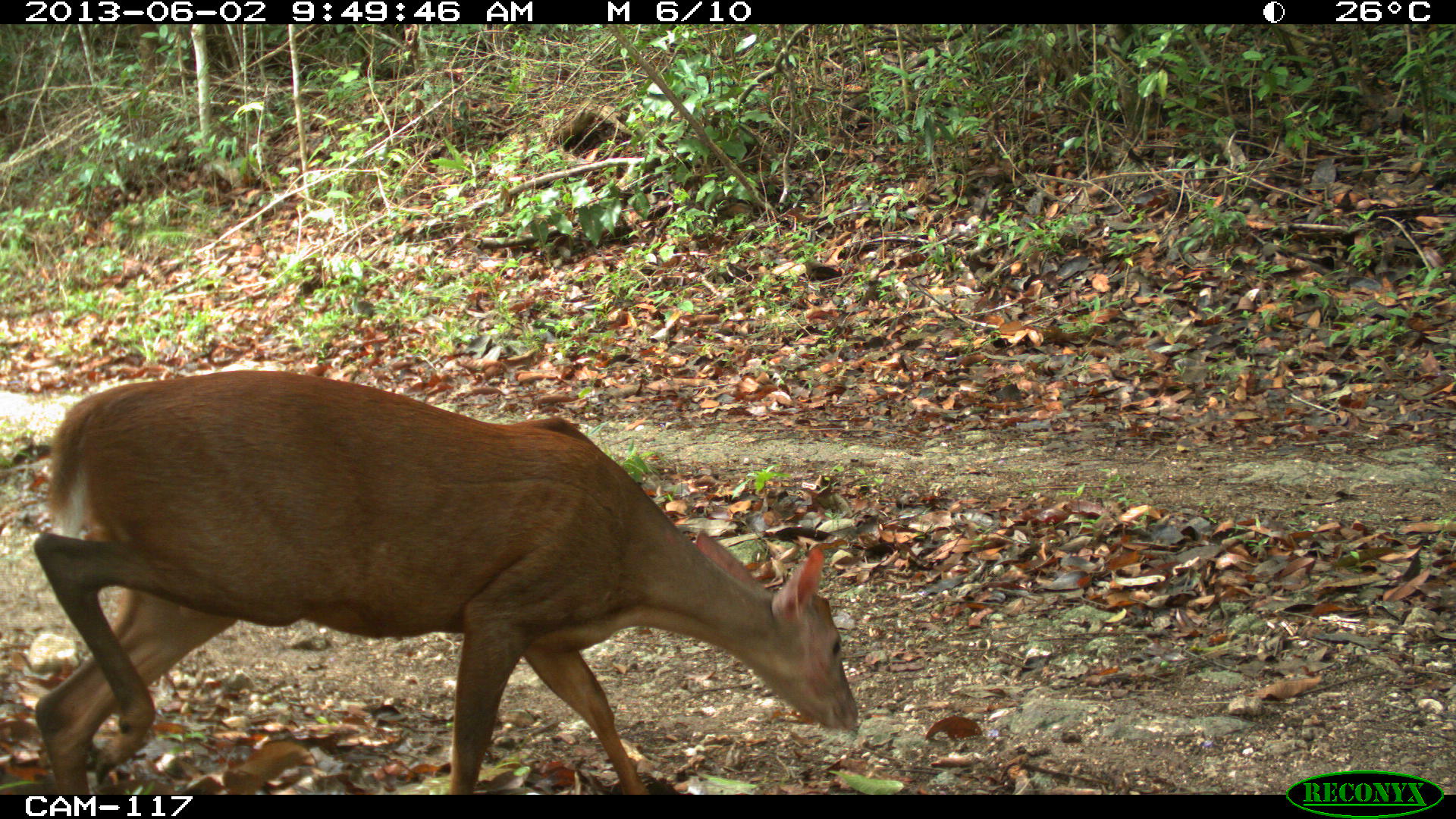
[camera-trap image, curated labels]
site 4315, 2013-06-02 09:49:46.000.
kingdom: Animalia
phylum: Chordata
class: Mammalia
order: Artiodactyla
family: Cervidae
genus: Mazama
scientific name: Mazama temama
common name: central american red brocket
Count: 1.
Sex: male.